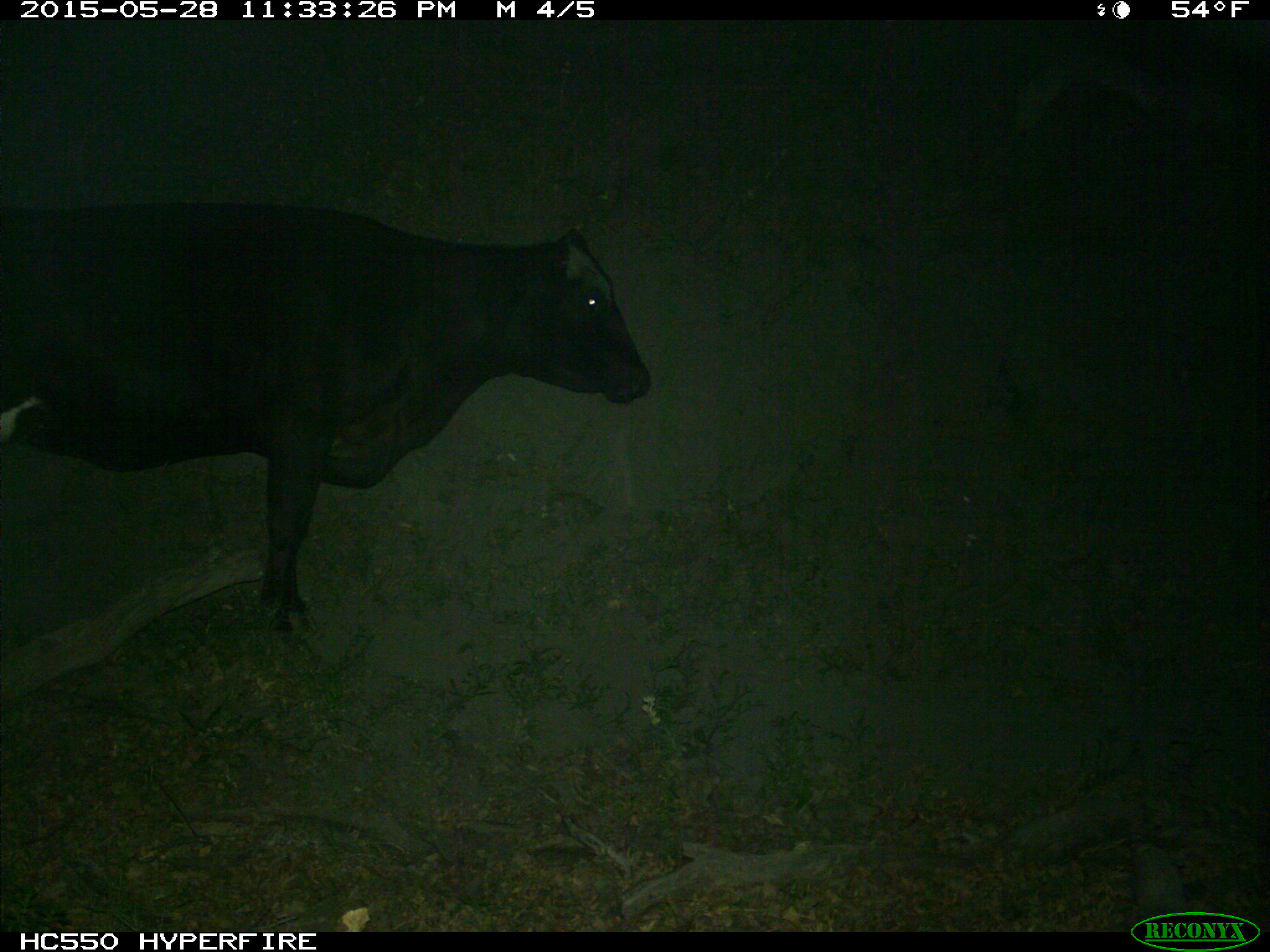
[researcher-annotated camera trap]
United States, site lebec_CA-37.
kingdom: Animalia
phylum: Chordata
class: Mammalia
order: Artiodactyla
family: Bovidae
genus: Bos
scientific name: Bos taurus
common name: domestic cow